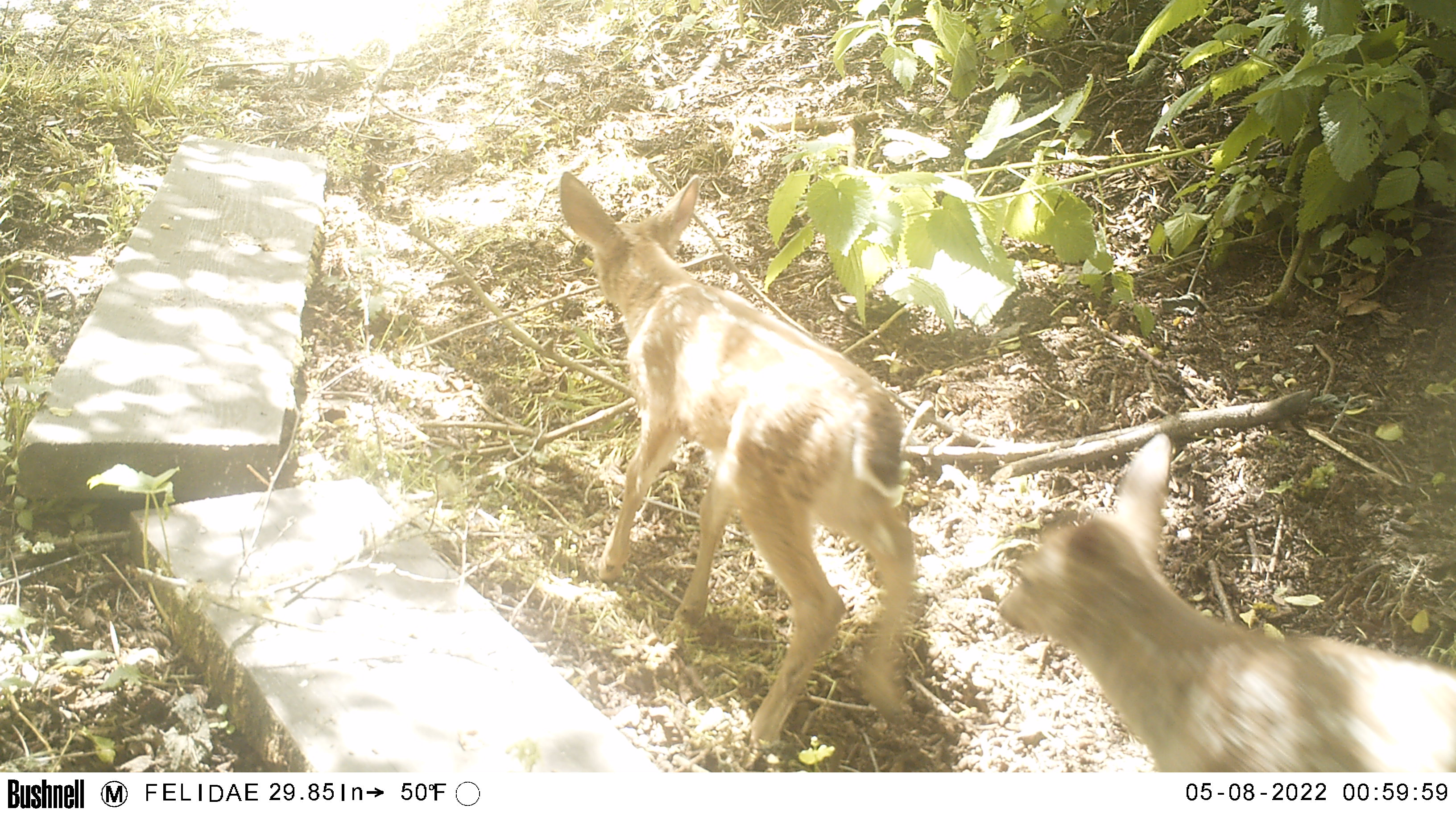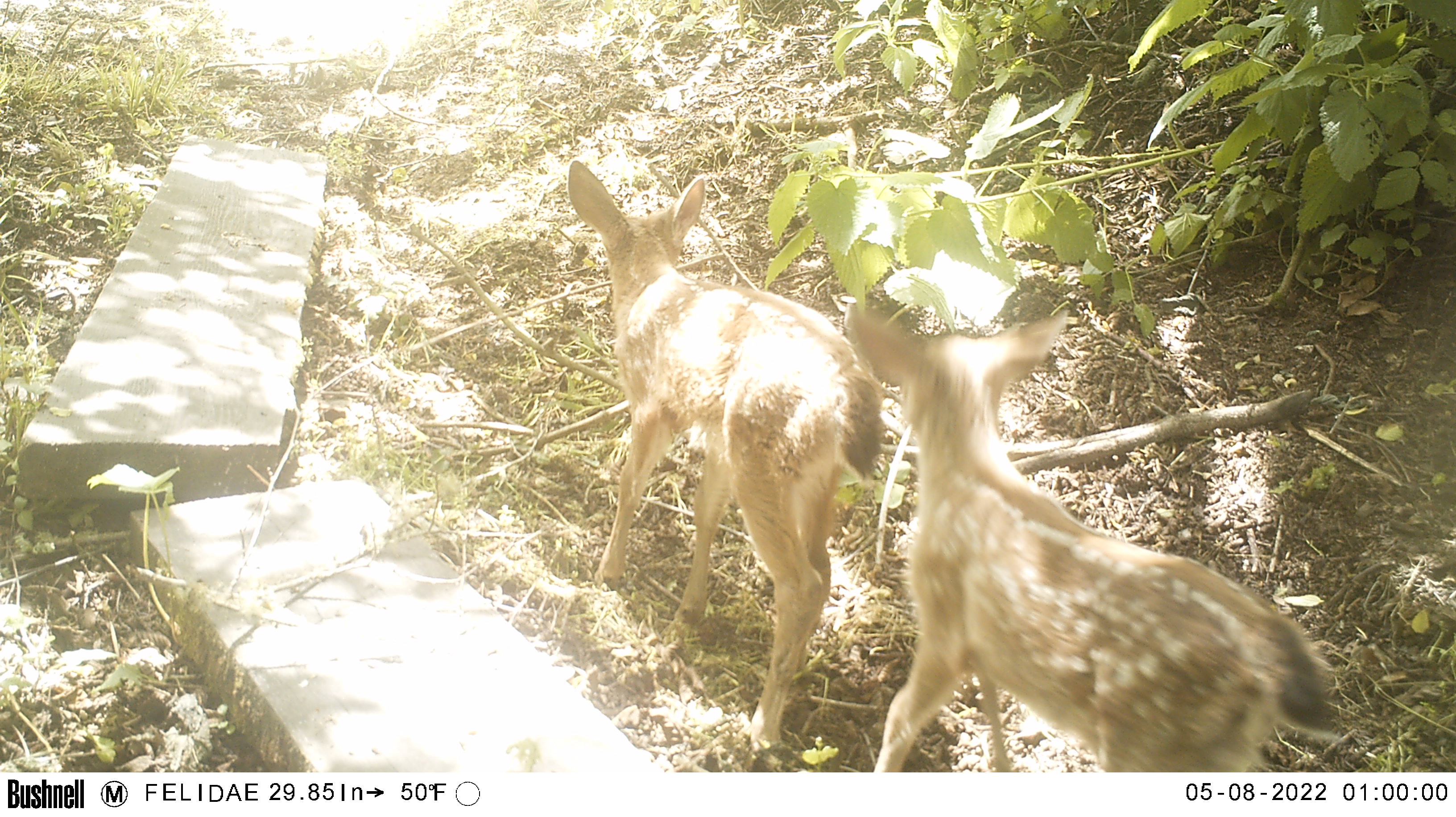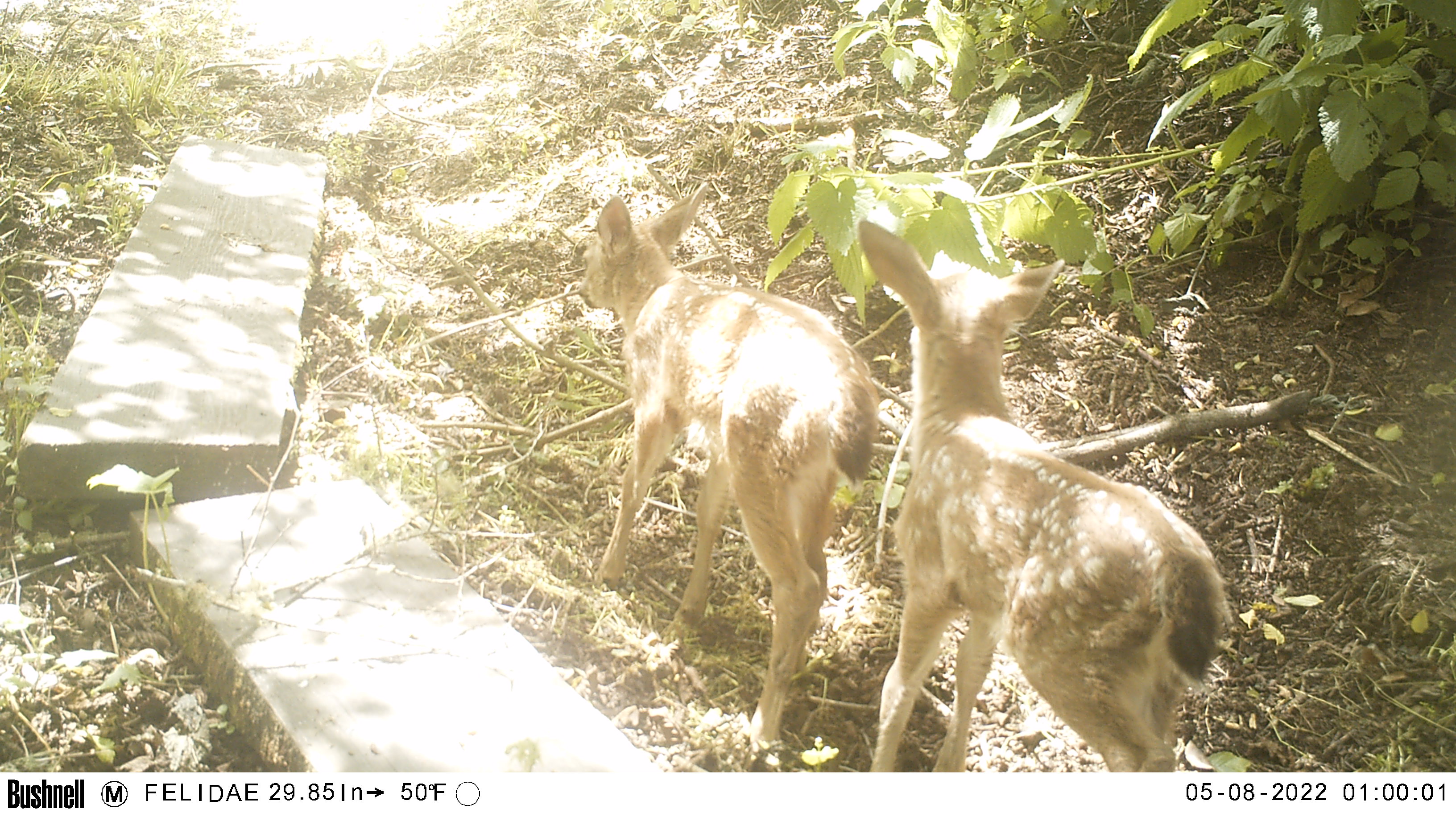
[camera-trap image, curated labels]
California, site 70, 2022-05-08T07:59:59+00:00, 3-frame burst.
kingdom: Animalia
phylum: Chordata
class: Mammalia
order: Artiodactyla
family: Cervidae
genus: Odocoileus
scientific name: Odocoileus hemionus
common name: mule deer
Mule deer (Odocoileus hemionus).